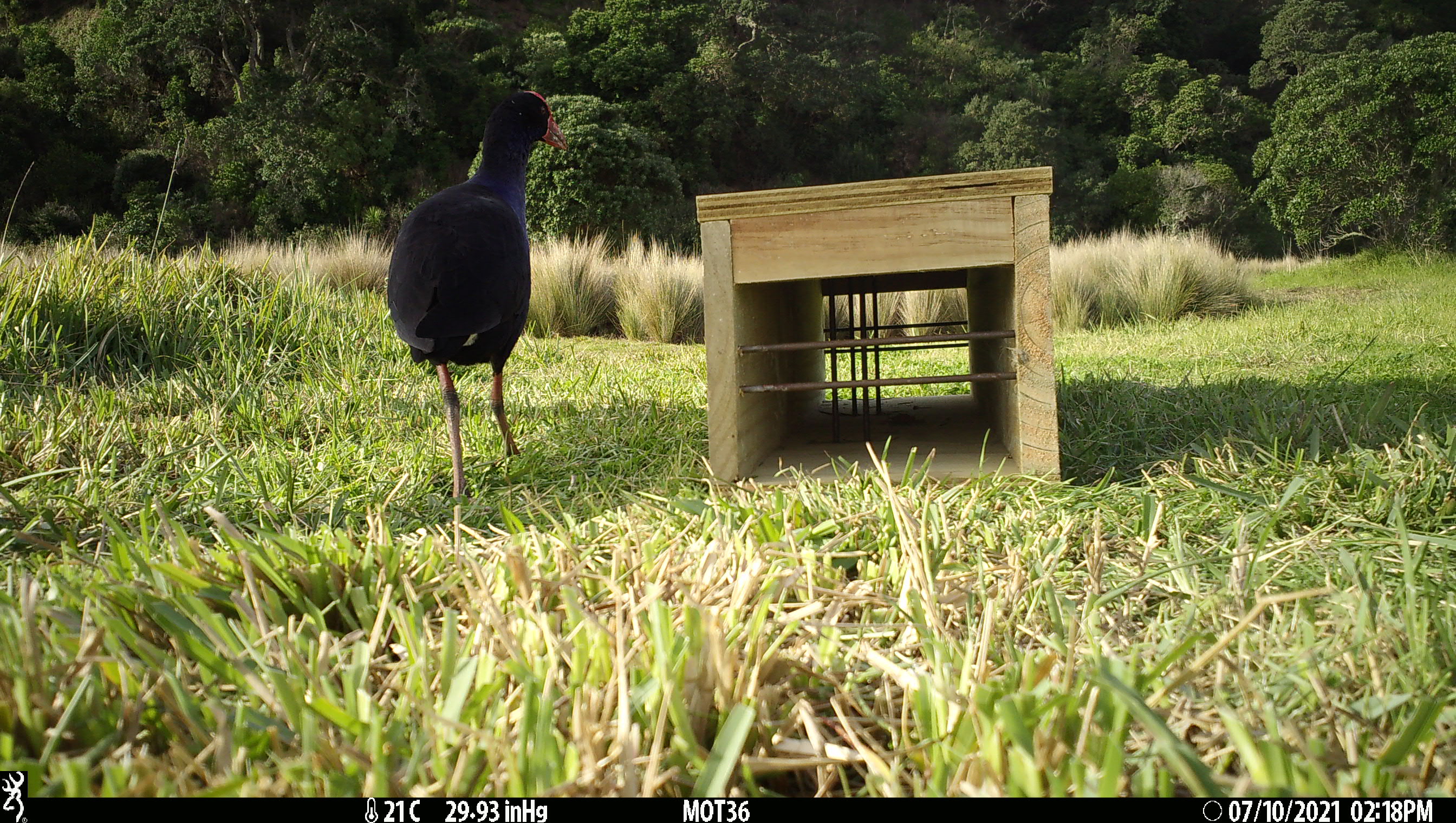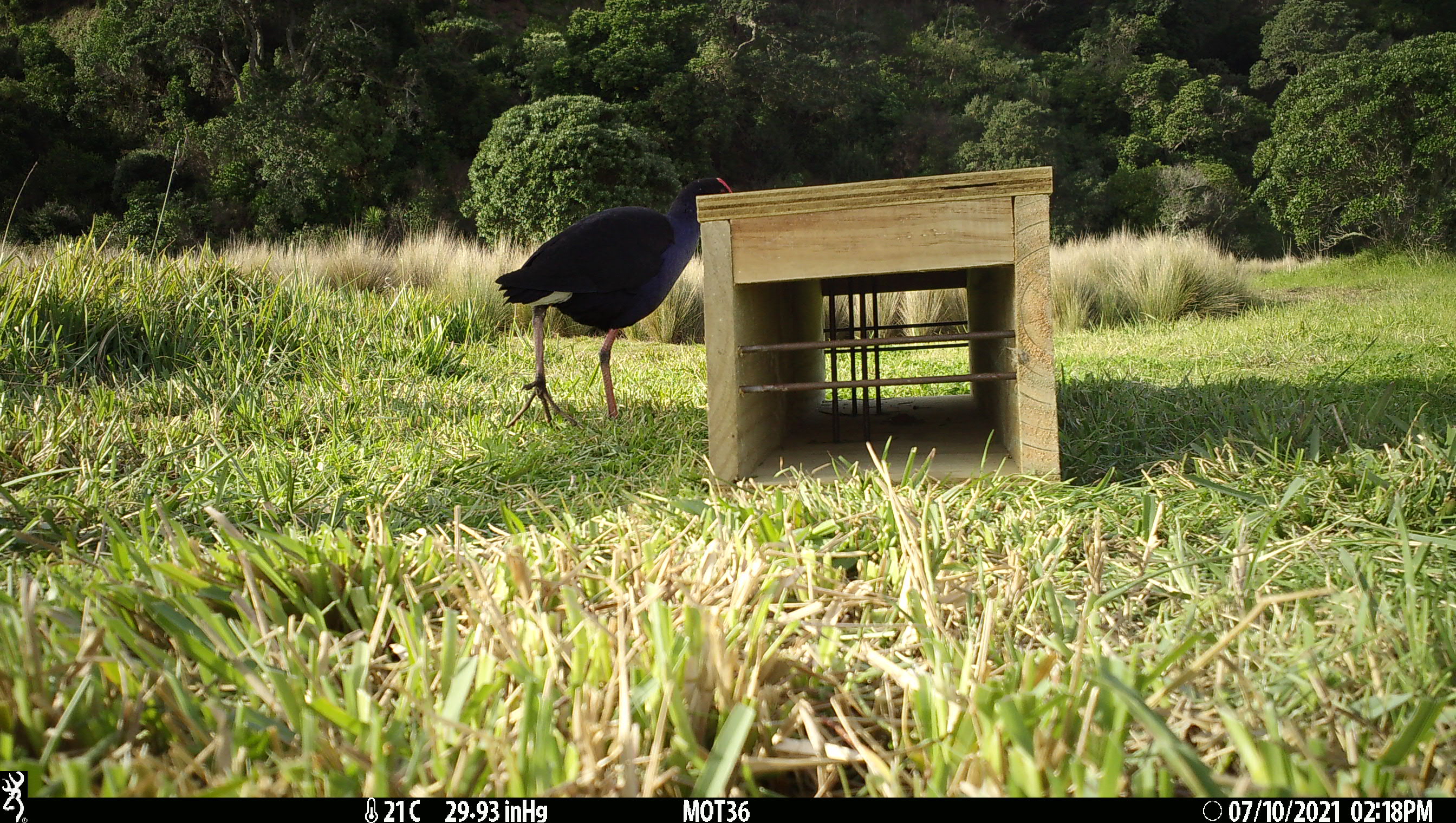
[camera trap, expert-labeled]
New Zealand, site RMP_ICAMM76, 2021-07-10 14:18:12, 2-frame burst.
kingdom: Animalia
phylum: Chordata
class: Aves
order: Gruiformes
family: Rallidae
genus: Porphyrio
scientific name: Porphyrio melanotus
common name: australasian swamphen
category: pukeko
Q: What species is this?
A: Pukeko (australasian swamphen) (Porphyrio melanotus).